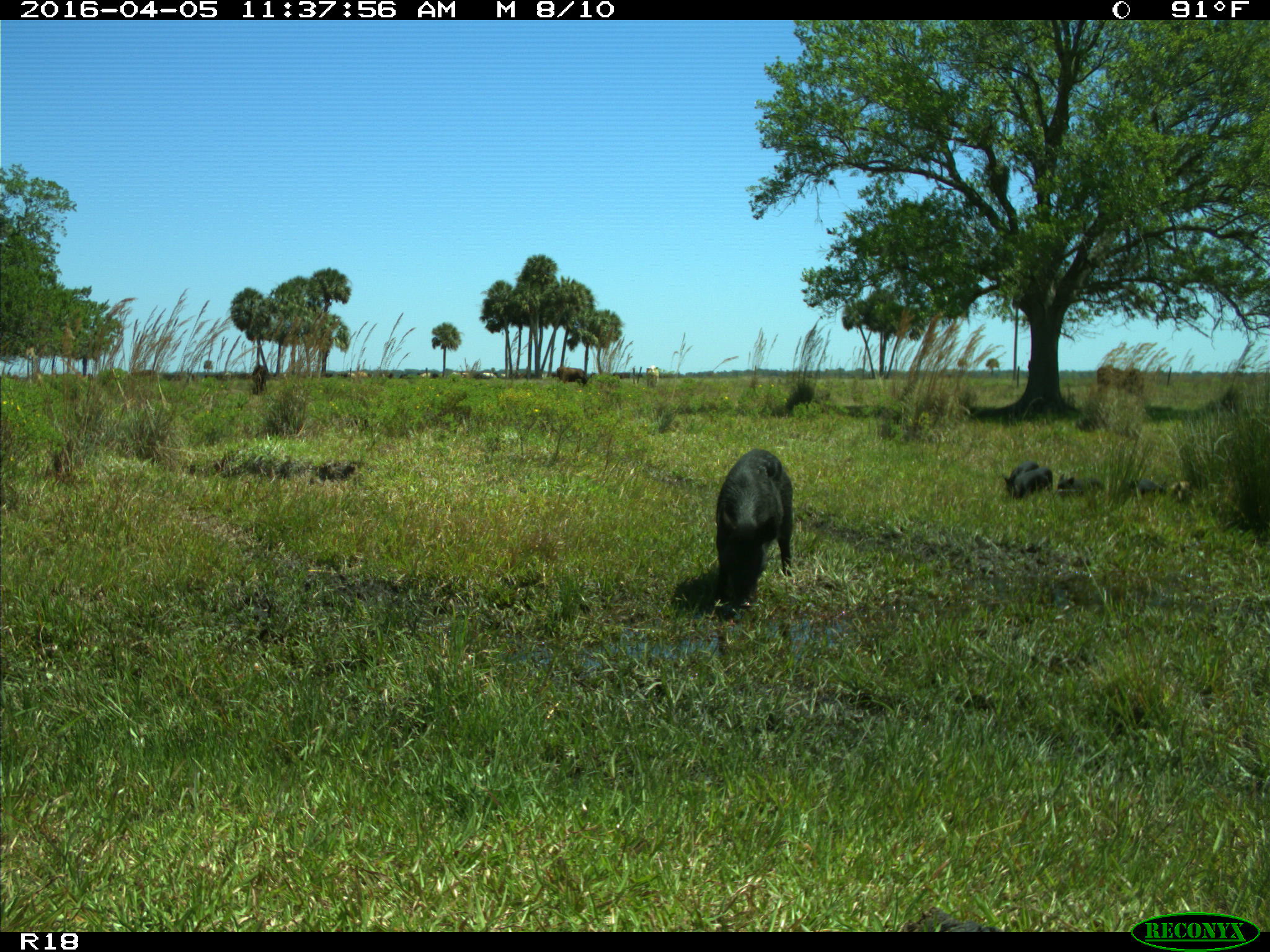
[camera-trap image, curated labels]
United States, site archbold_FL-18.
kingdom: Animalia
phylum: Chordata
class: Mammalia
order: Artiodactyla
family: Suidae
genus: Sus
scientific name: Sus scrofa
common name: wild boar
Sus scrofa (wild boar).